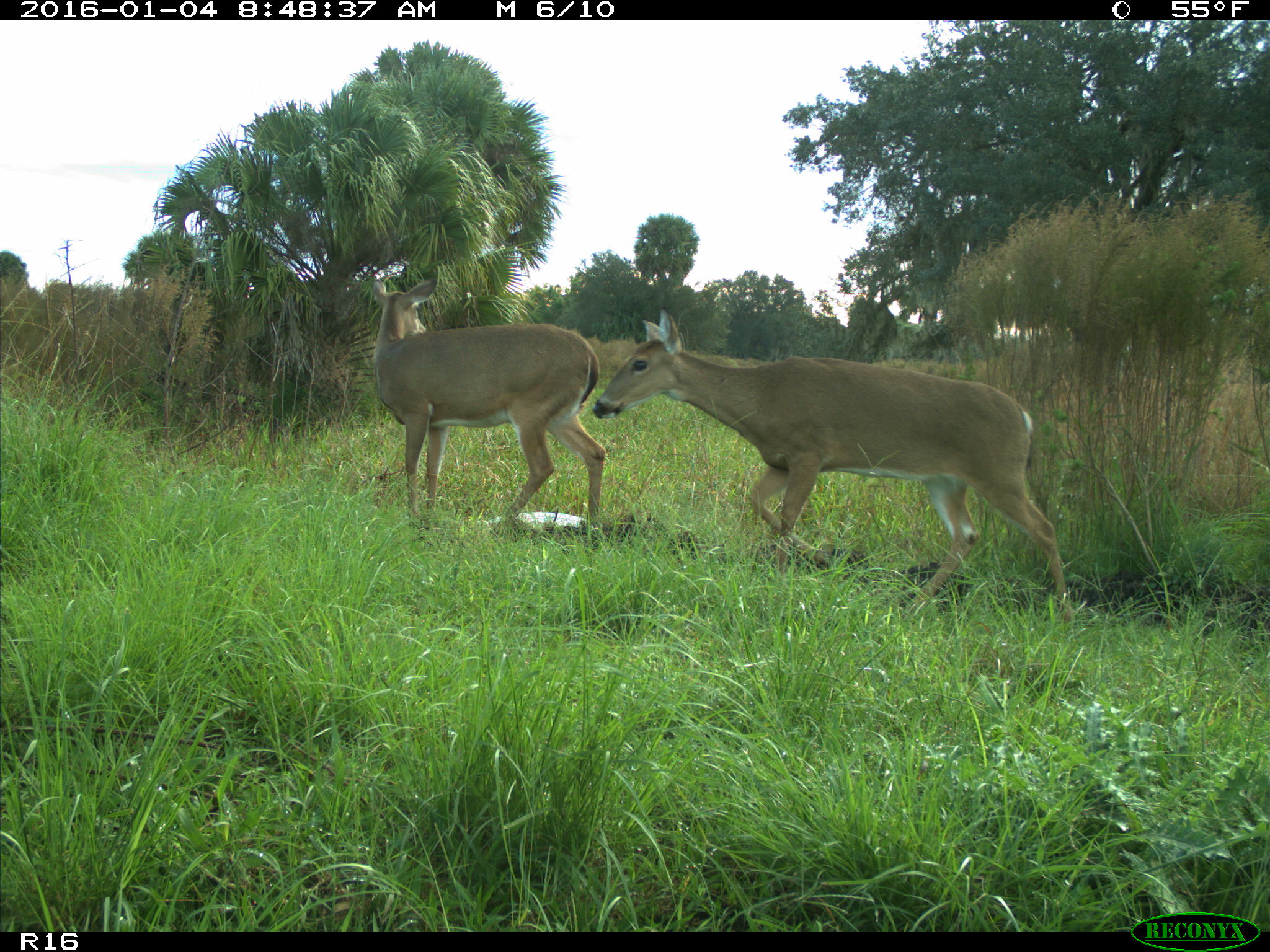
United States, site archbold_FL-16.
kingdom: Animalia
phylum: Chordata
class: Mammalia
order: Artiodactyla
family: Cervidae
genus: Odocoileus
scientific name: Odocoileus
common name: deer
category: unidentified deer